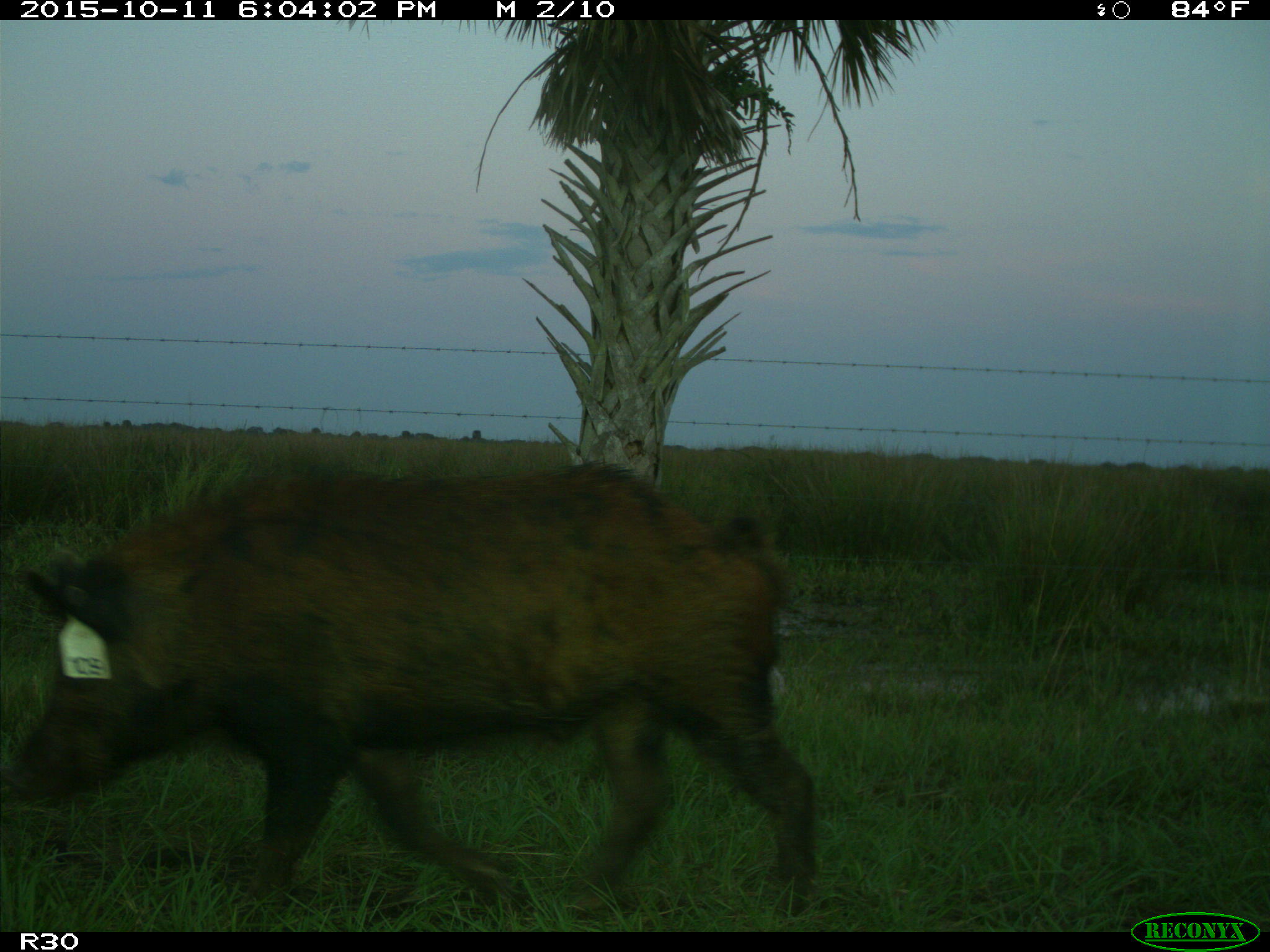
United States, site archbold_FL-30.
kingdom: Animalia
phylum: Chordata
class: Mammalia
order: Artiodactyla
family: Suidae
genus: Sus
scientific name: Sus scrofa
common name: wild boar